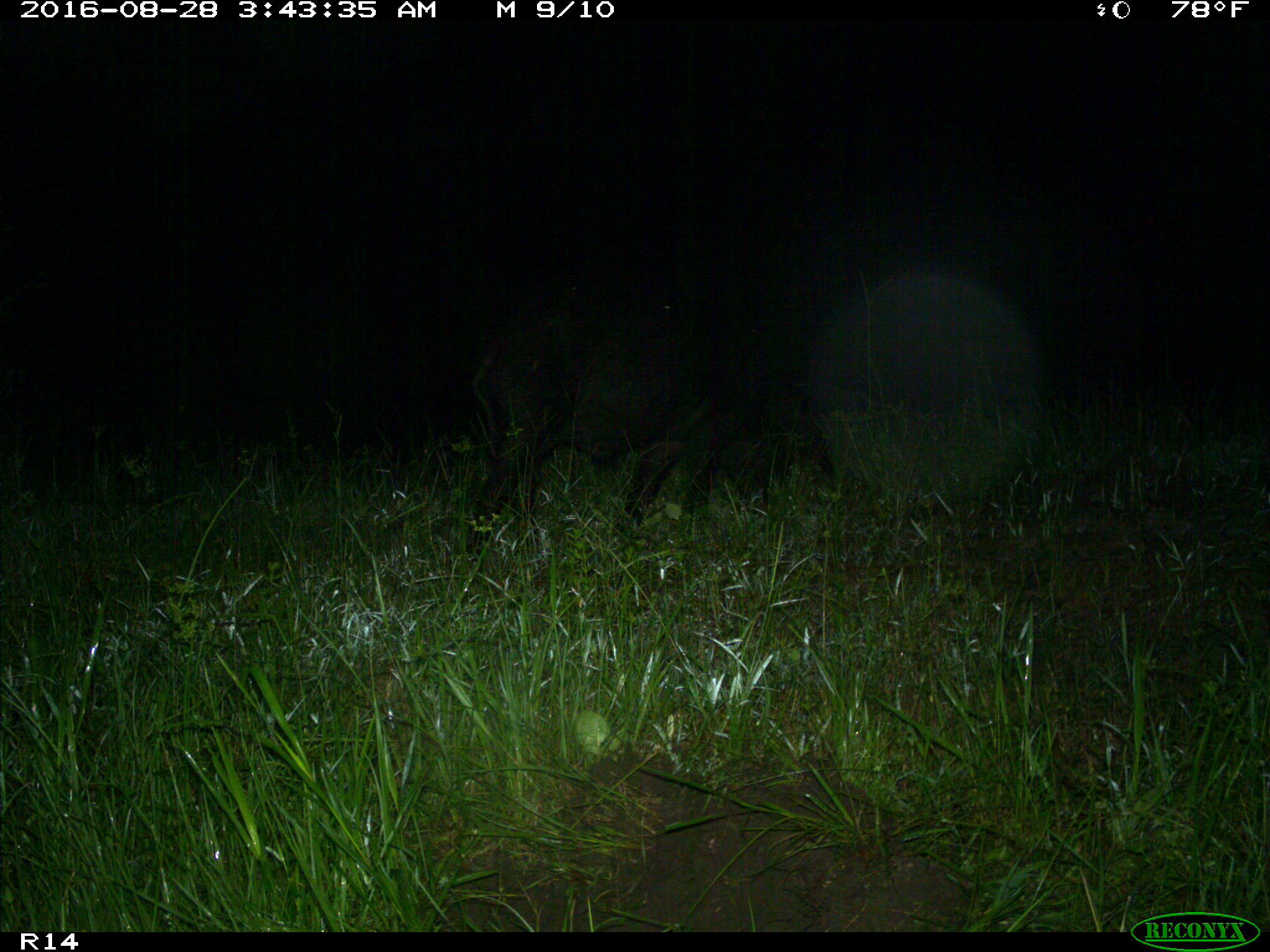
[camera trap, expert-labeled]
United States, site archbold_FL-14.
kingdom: Animalia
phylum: Chordata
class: Mammalia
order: Artiodactyla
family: Suidae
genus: Sus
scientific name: Sus scrofa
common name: wild boar